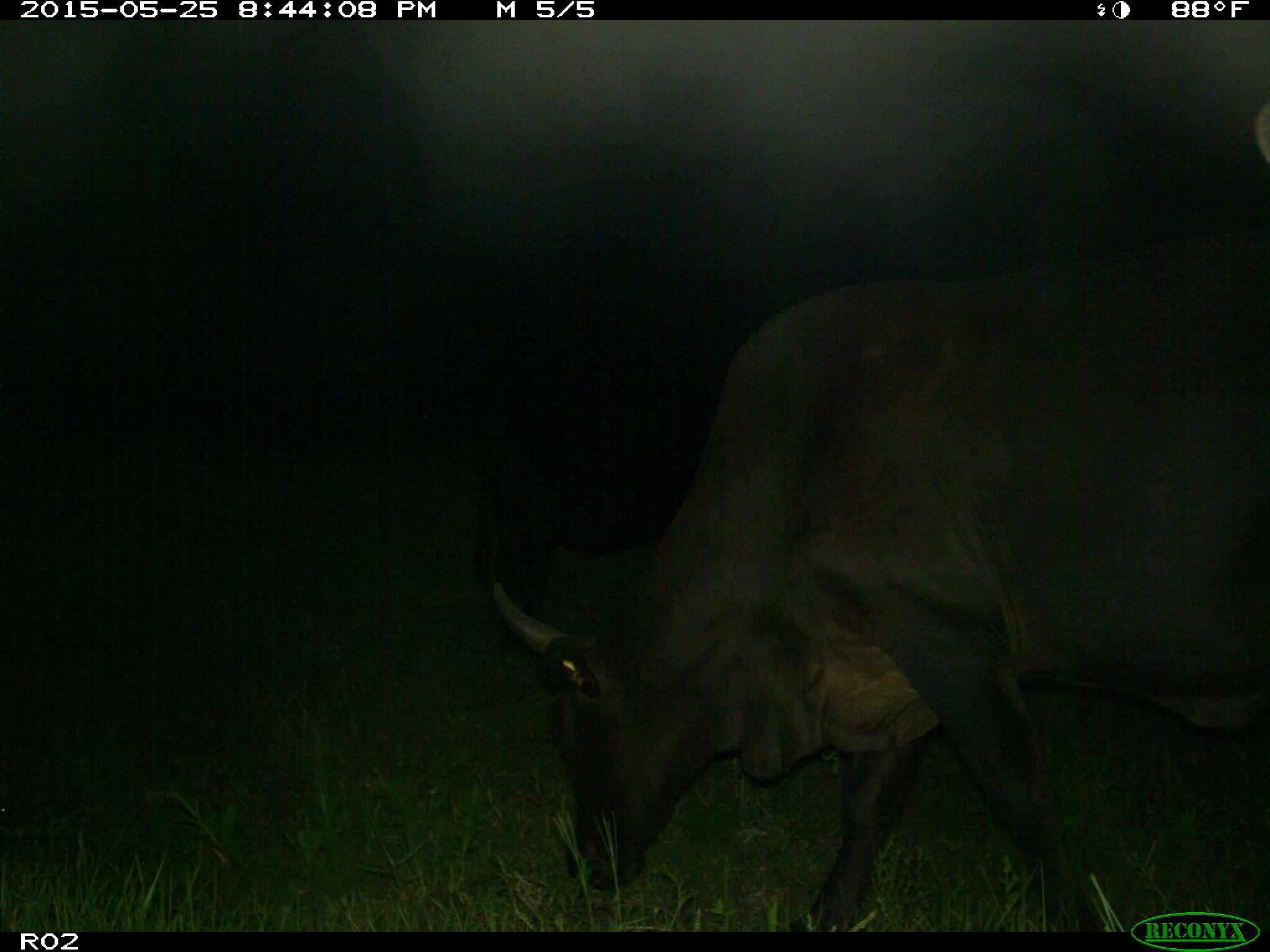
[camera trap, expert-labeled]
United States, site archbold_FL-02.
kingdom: Animalia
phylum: Chordata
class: Mammalia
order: Artiodactyla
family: Bovidae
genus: Bos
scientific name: Bos taurus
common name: domestic cow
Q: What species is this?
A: Bos taurus (domestic cow).